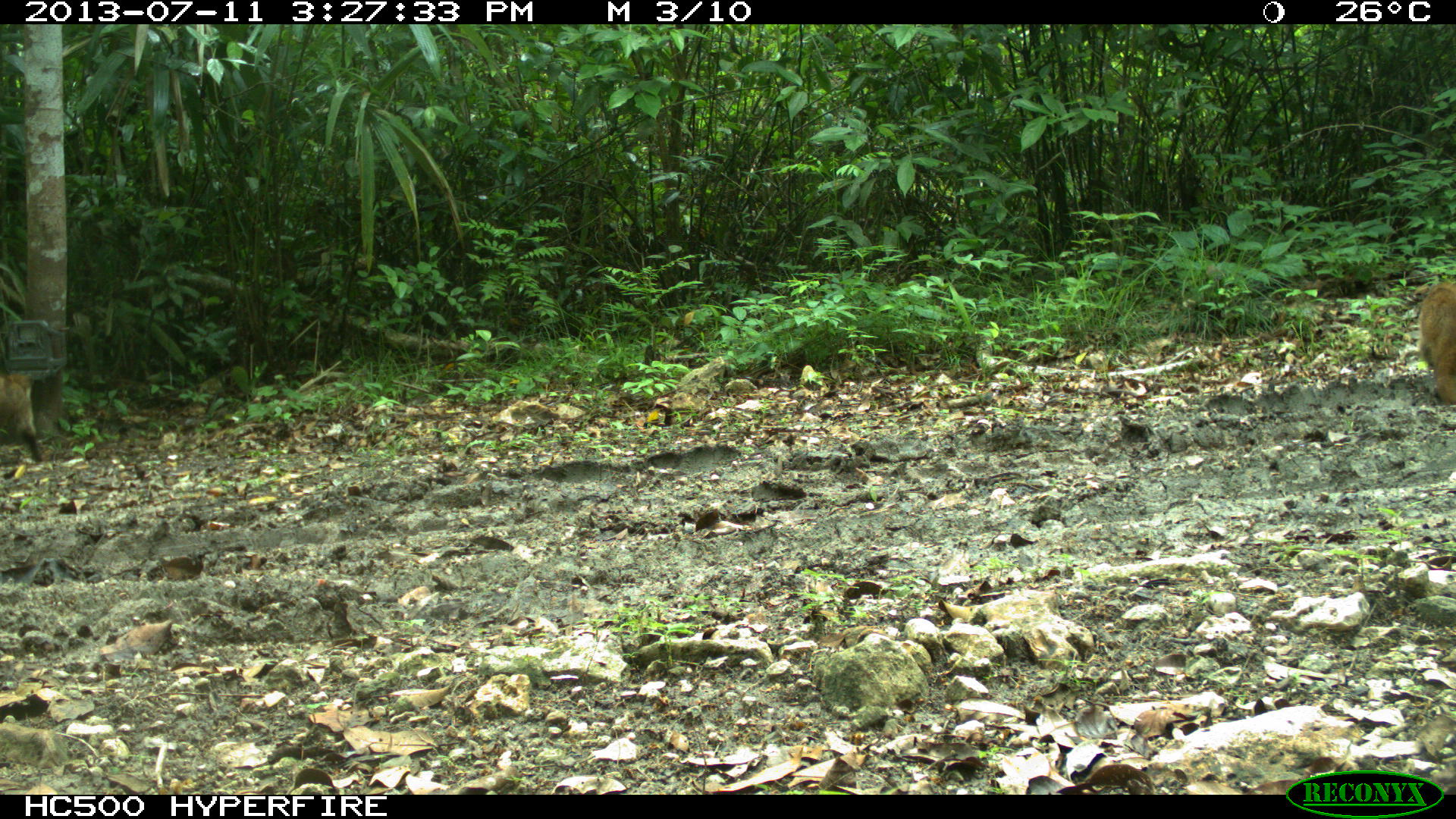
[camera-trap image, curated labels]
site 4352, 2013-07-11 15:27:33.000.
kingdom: Animalia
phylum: Chordata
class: Mammalia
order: Carnivora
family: Procyonidae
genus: Nasua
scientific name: Nasua narica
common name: white-nosed coati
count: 3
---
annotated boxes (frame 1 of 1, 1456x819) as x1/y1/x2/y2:
nasua narica: 1417/282/1455/405; 0/373/43/463